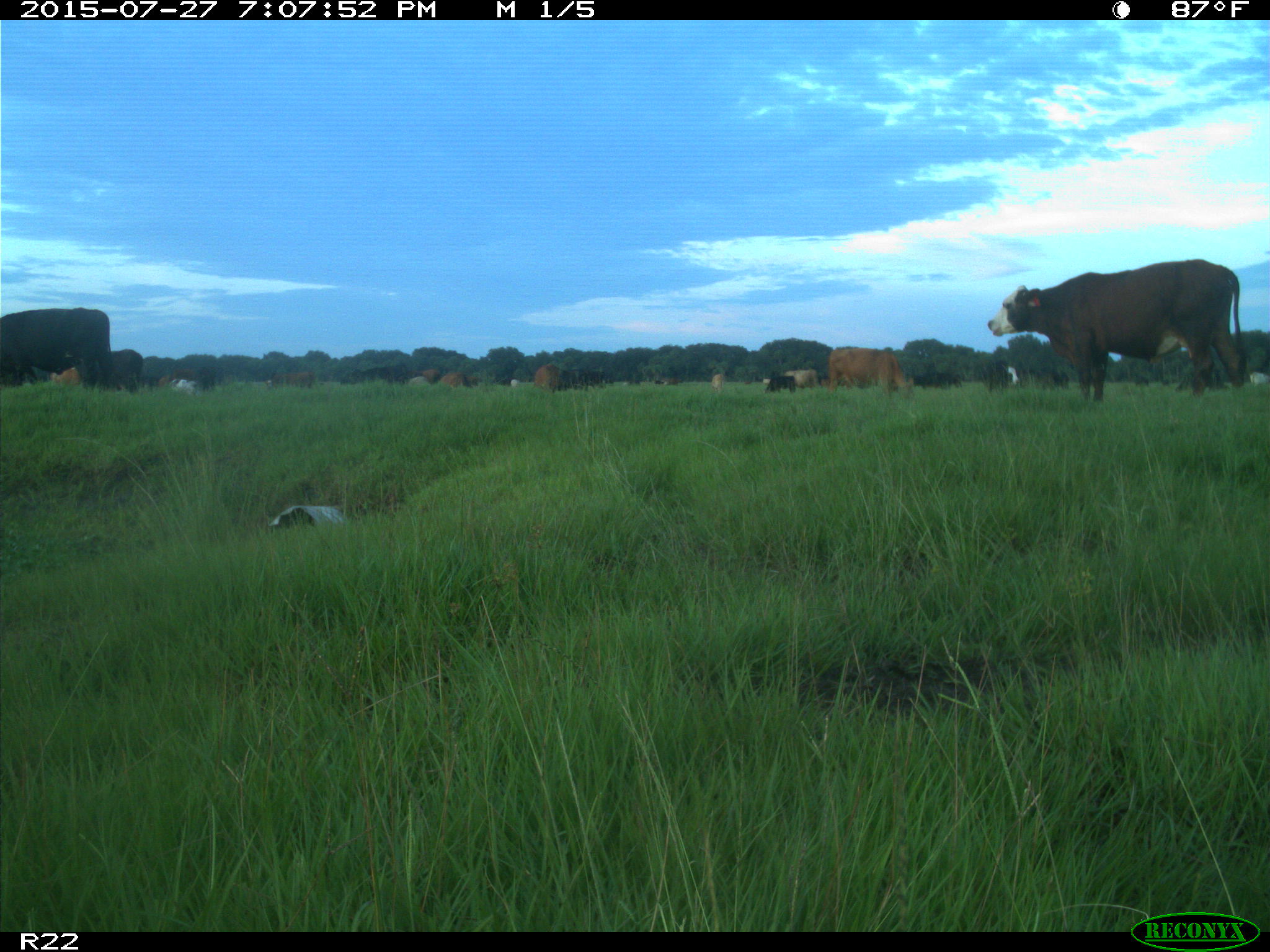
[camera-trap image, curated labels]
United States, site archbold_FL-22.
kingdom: Animalia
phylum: Chordata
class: Mammalia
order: Artiodactyla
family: Bovidae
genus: Bos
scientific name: Bos taurus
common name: domestic cow